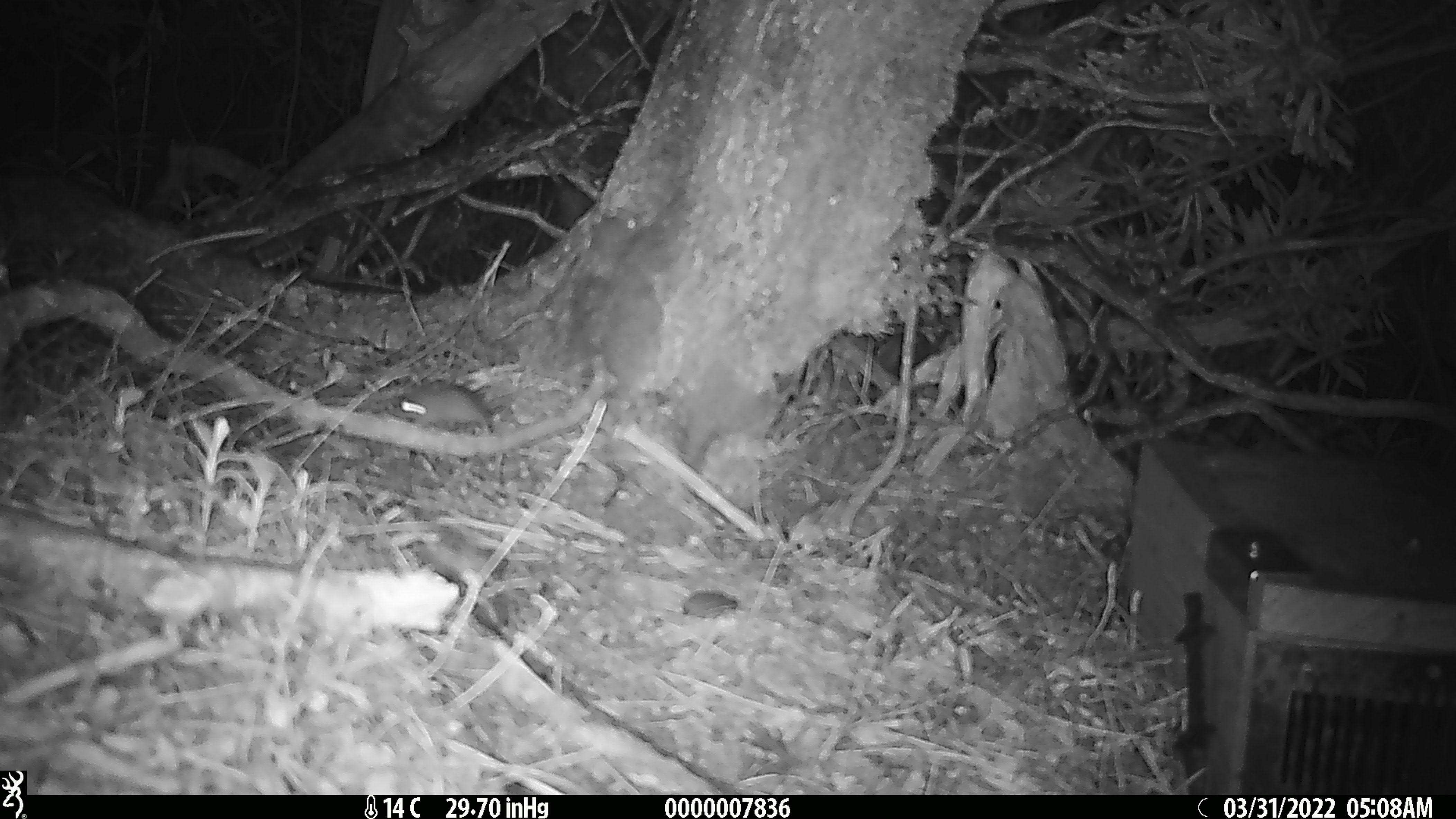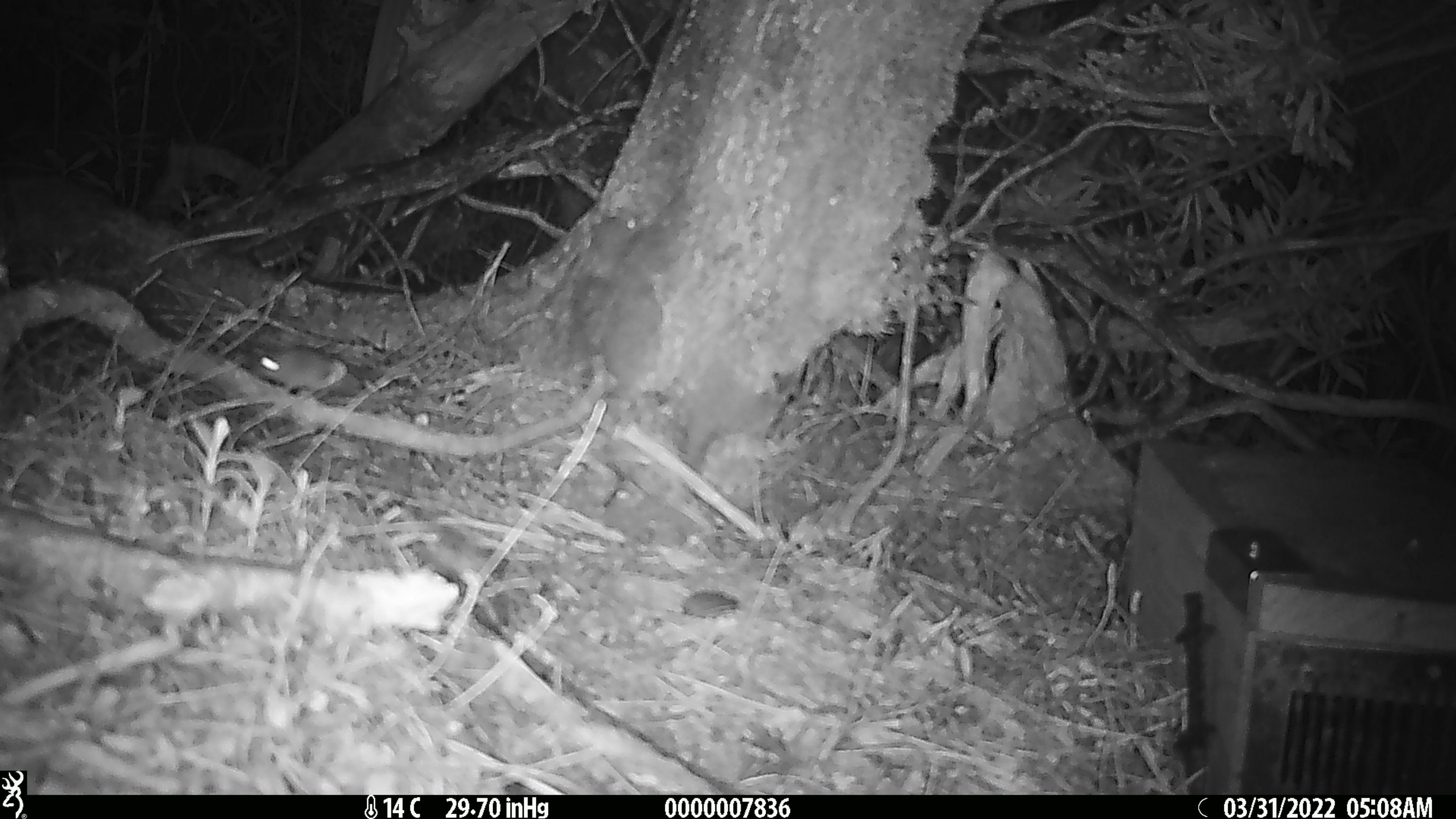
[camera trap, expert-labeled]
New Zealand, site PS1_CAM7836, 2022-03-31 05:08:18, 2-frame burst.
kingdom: Animalia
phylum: Chordata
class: Mammalia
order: Rodentia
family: Muridae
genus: Mus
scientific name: Mus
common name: mouse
Mouse (Mus).